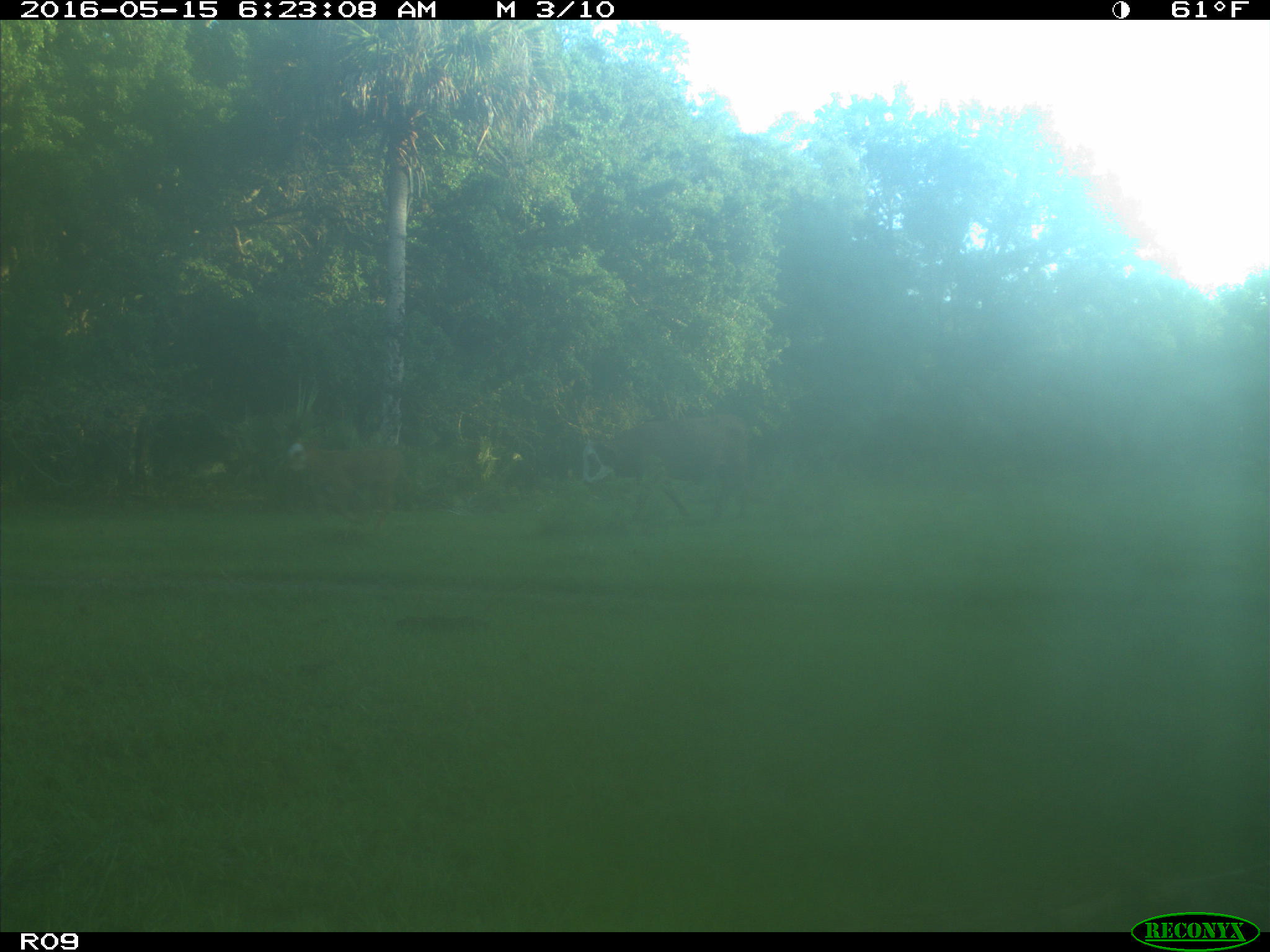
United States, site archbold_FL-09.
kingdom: Animalia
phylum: Chordata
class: Mammalia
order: Artiodactyla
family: Bovidae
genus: Bos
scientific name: Bos taurus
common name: domestic cow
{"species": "Bos taurus (domestic cow)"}